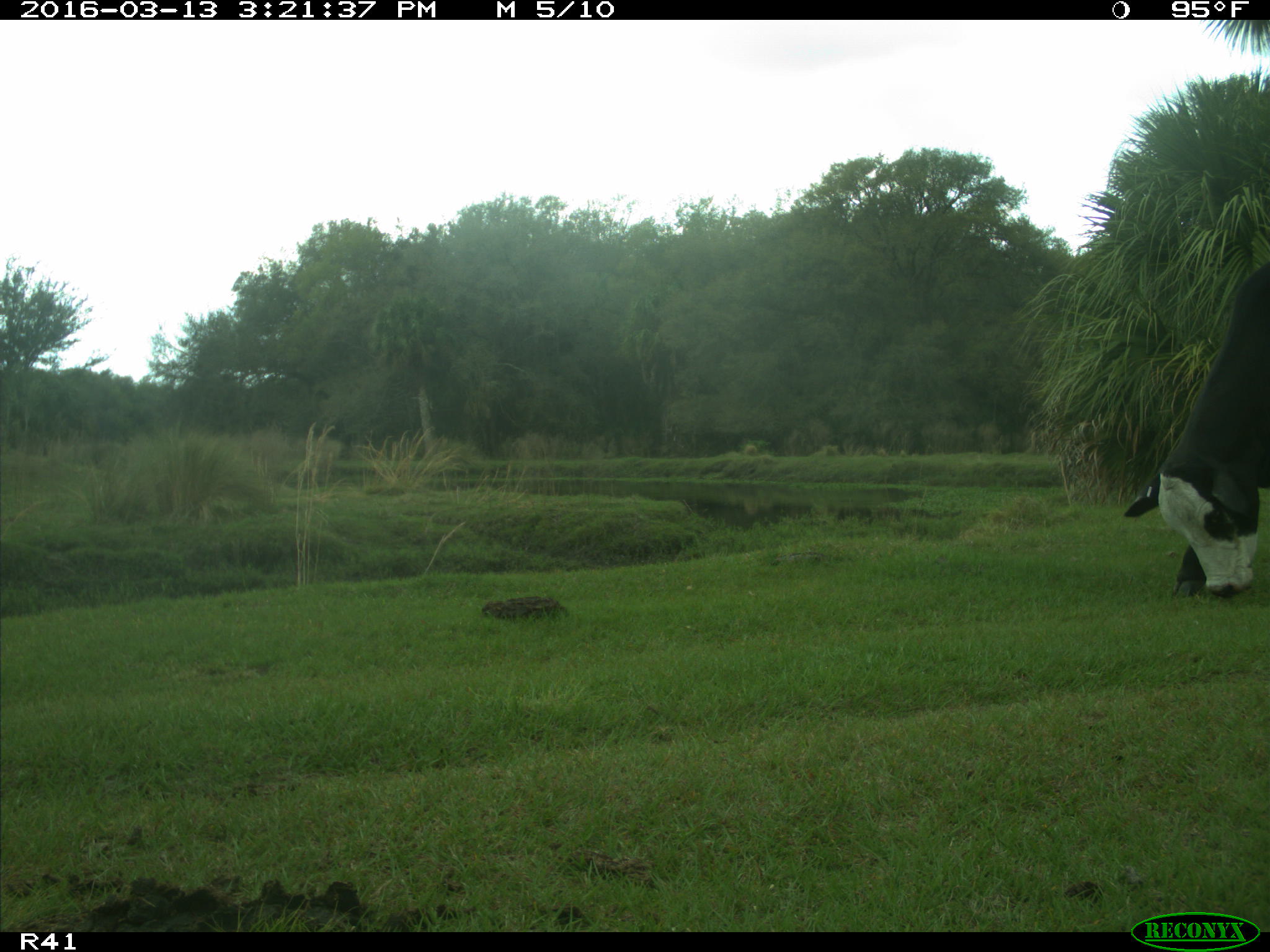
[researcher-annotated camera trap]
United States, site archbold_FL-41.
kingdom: Animalia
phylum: Chordata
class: Mammalia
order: Artiodactyla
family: Bovidae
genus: Bos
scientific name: Bos taurus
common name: domestic cow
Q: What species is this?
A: Bos taurus (domestic cow).